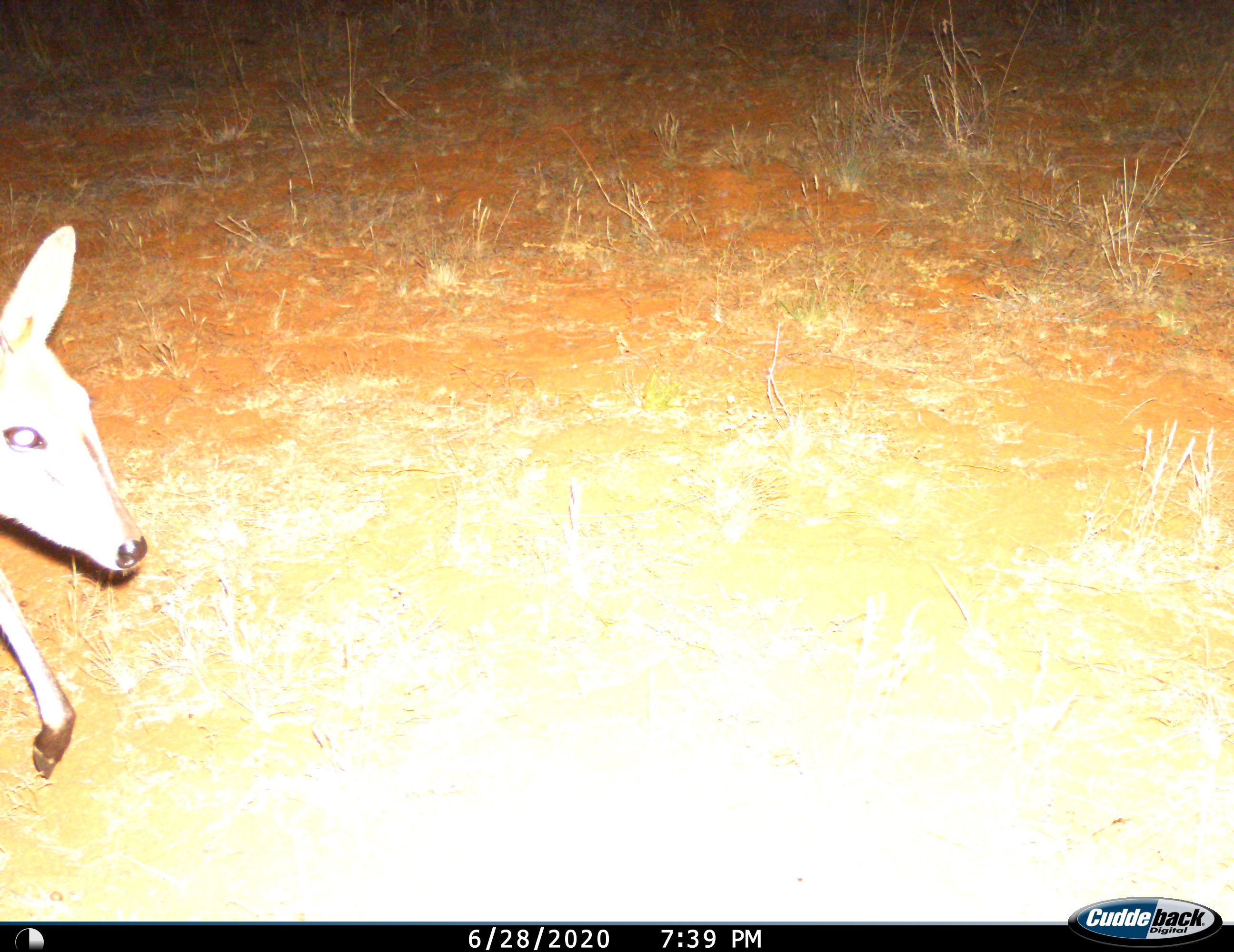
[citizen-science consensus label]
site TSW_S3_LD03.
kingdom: Animalia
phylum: Chordata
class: Mammalia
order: Artiodactyla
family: Bovidae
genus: Sylvicapra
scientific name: Sylvicapra grimmia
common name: common duiker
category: duikercommongrey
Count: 1.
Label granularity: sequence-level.